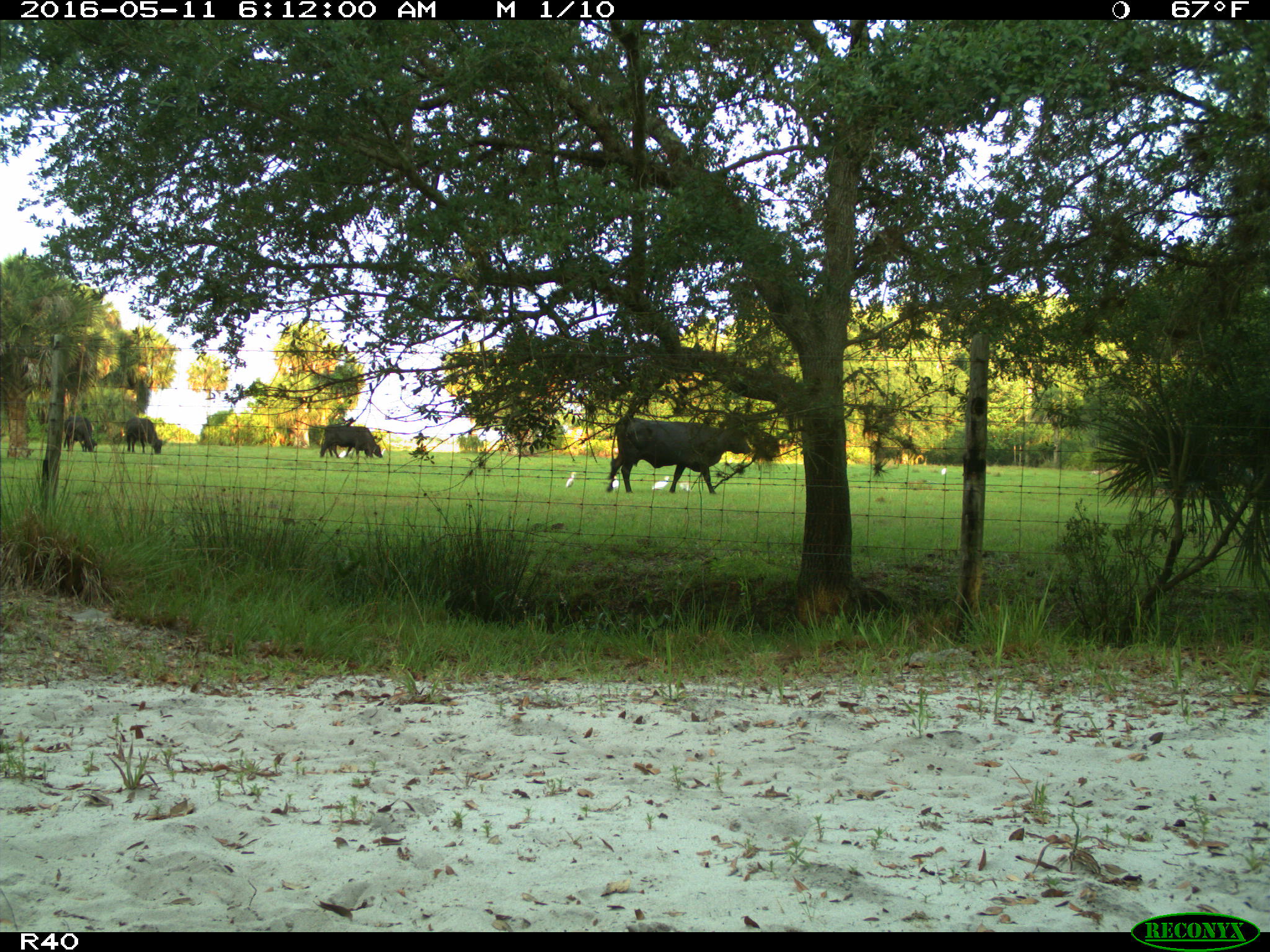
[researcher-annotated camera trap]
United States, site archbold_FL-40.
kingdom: Animalia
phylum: Chordata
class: Mammalia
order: Artiodactyla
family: Bovidae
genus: Bos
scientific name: Bos taurus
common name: domestic cow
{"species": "Bos taurus (domestic cow)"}